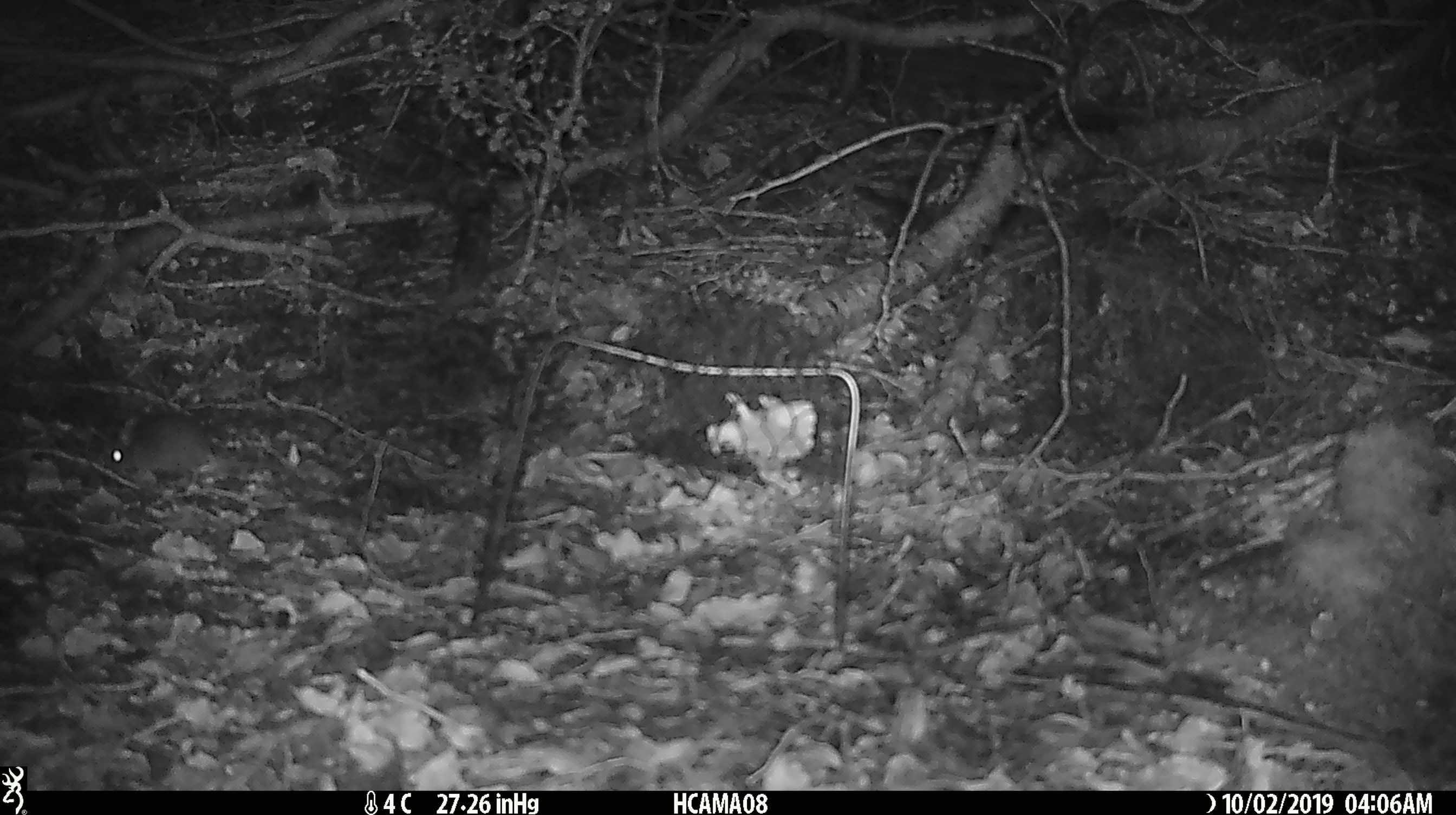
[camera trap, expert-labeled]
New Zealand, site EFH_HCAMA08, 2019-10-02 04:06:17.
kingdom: Animalia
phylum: Chordata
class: Mammalia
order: Rodentia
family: Muridae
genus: Mus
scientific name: Mus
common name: mouse